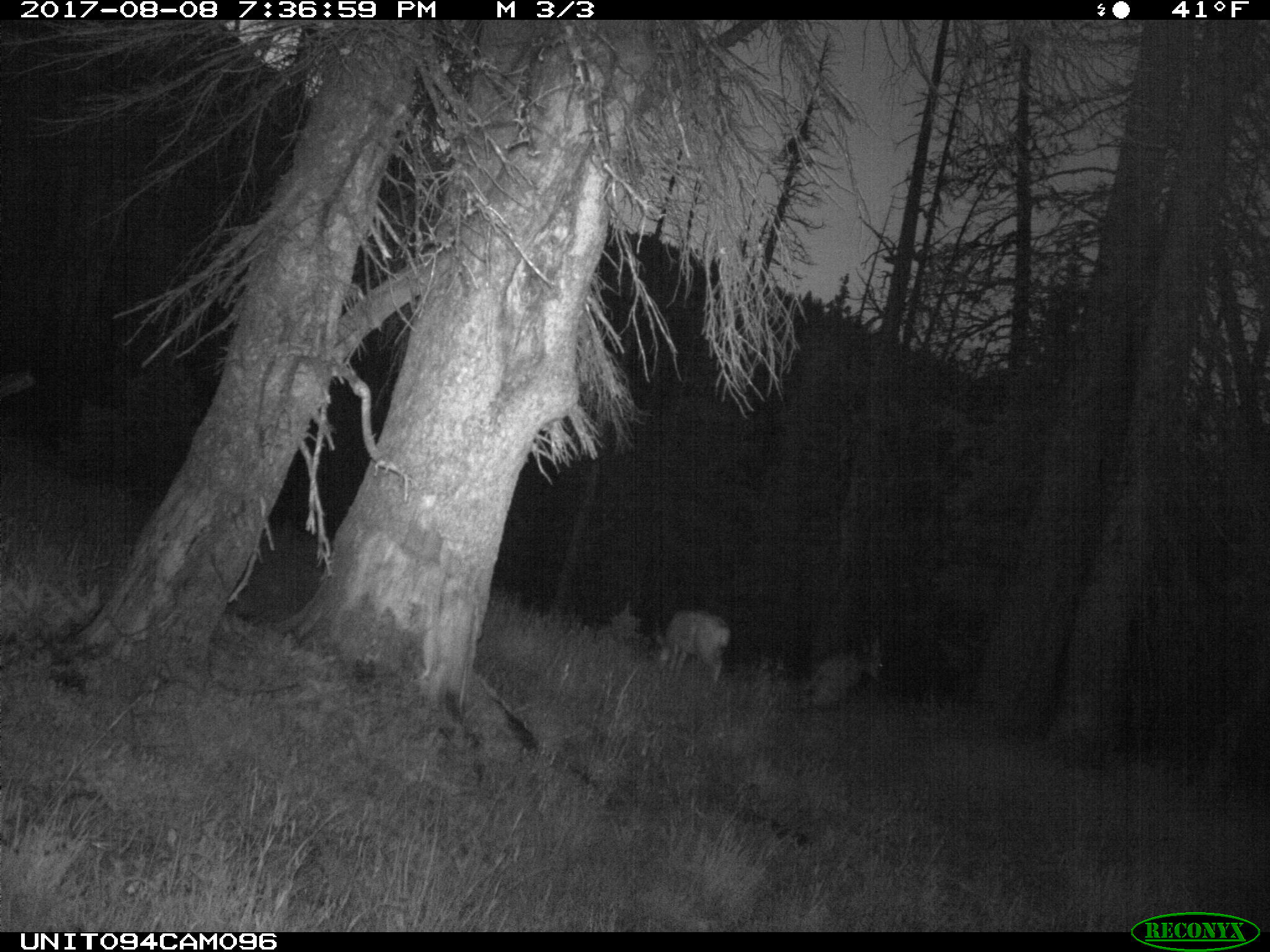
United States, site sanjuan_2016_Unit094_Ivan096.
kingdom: Animalia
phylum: Chordata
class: Mammalia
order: Artiodactyla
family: Cervidae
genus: Odocoileus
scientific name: Odocoileus hemionus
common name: mule deer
Odocoileus hemionus (mule deer).